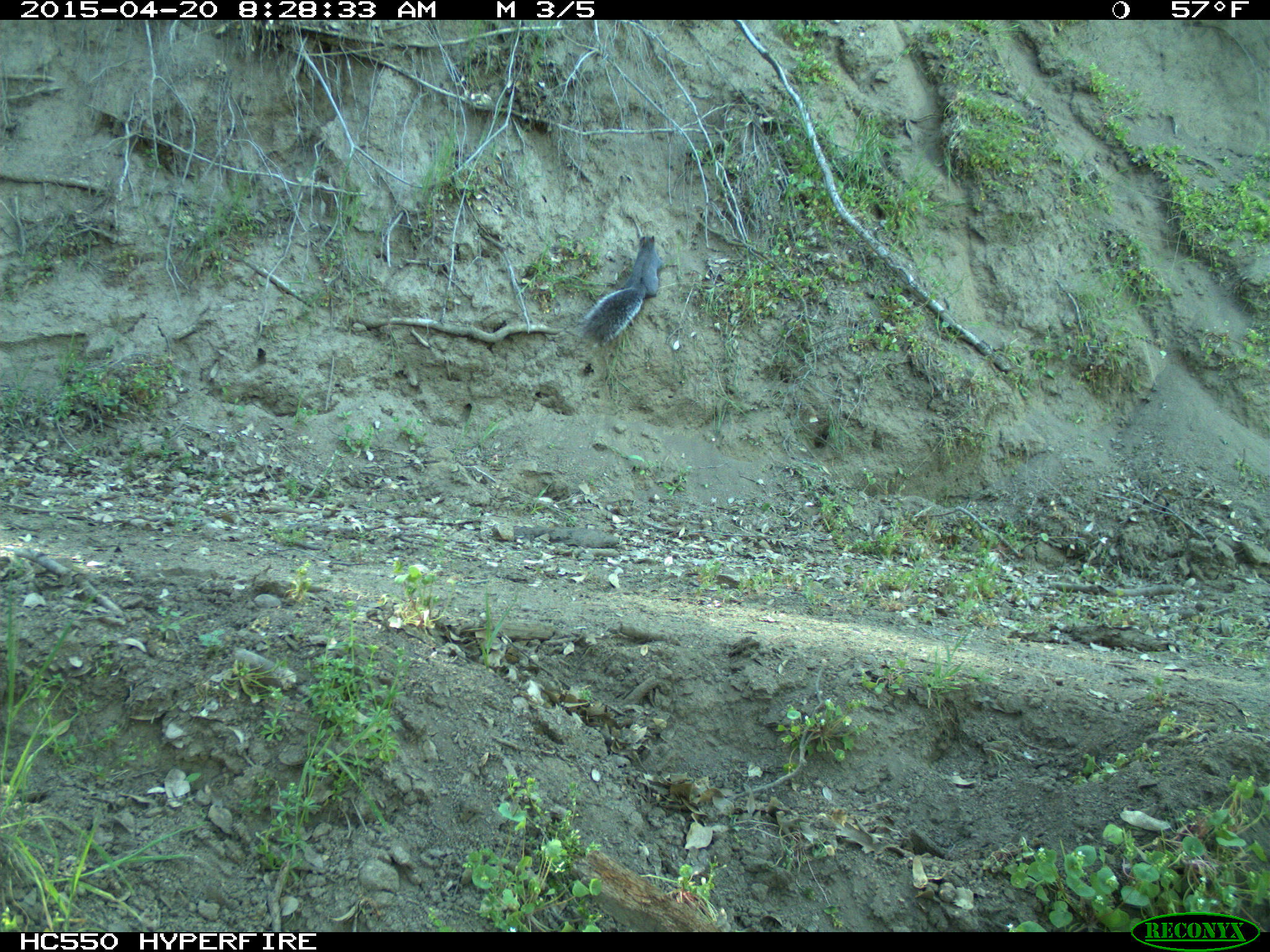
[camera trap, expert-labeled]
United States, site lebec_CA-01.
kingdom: Animalia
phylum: Chordata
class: Mammalia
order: Rodentia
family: Sciuridae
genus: Sciurus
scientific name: Sciurus carolinensis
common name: eastern gray squirrel